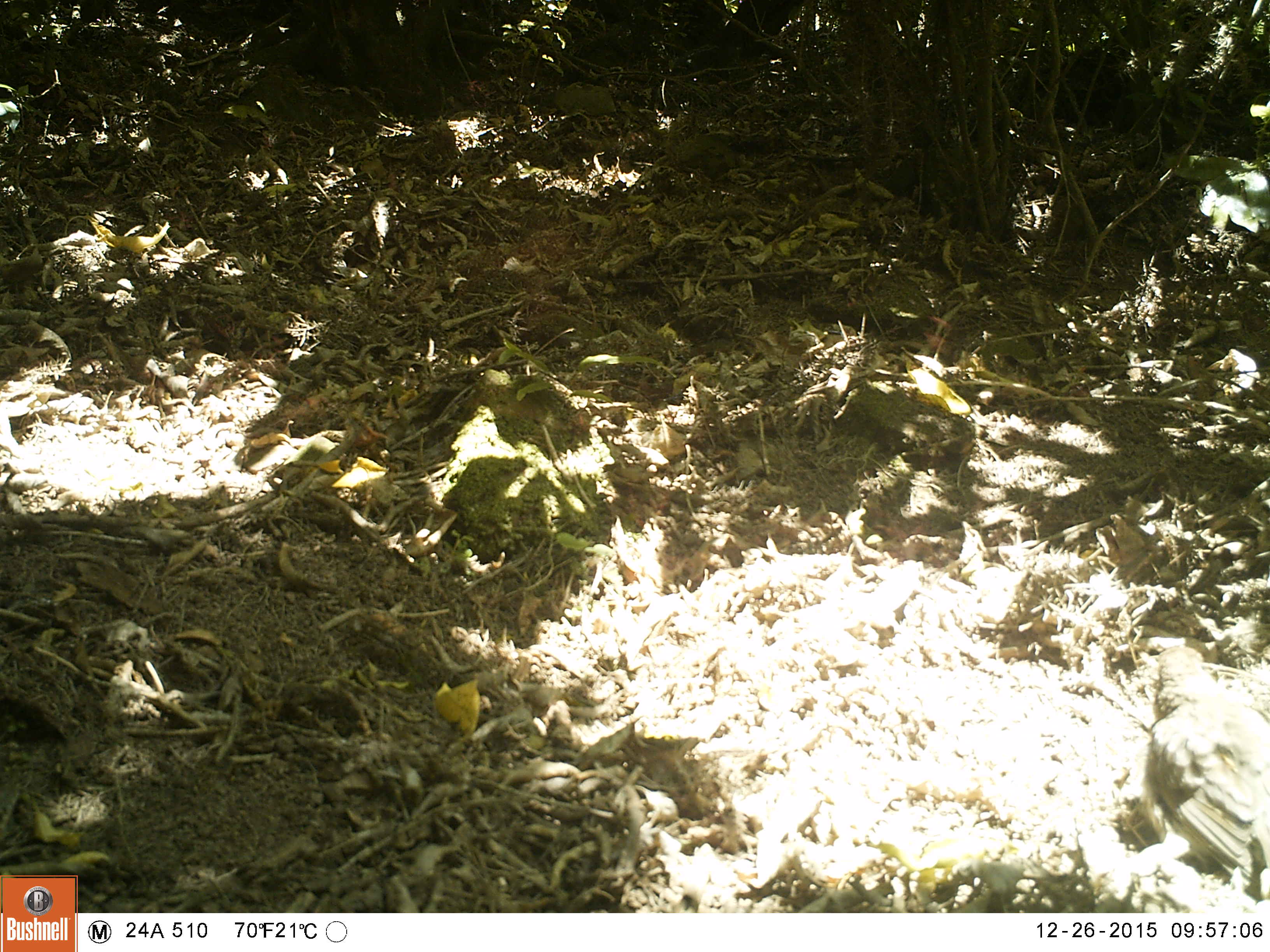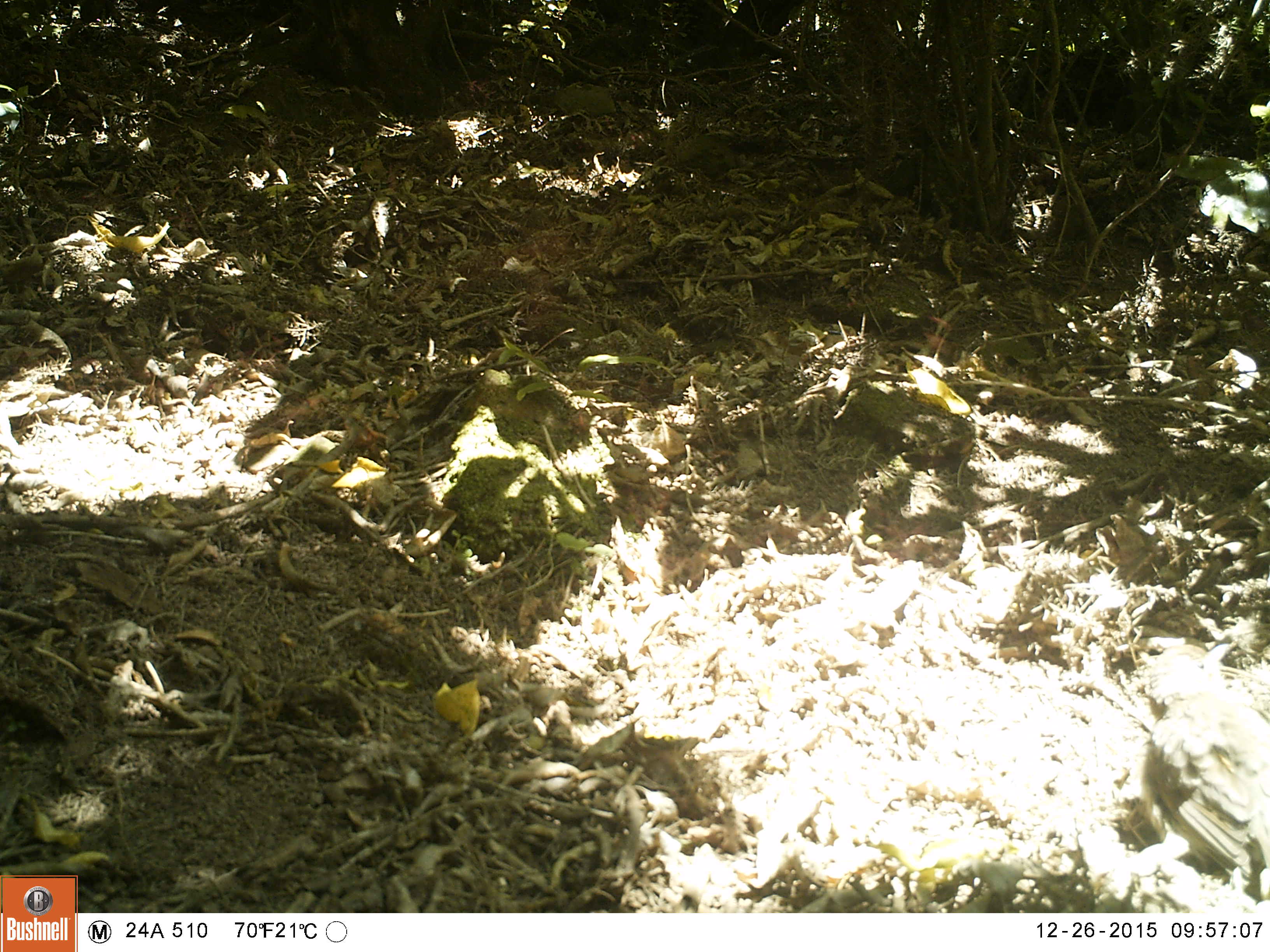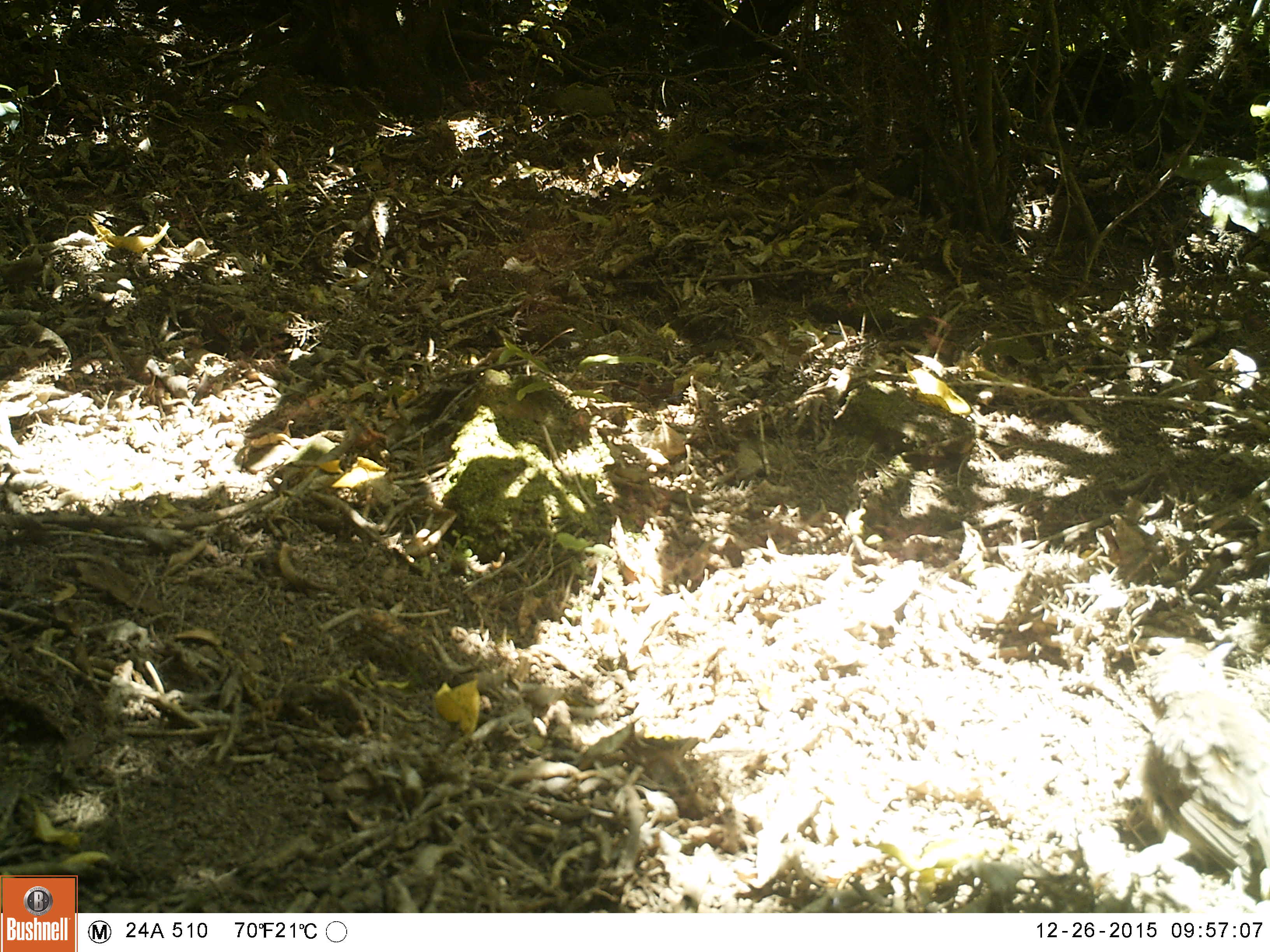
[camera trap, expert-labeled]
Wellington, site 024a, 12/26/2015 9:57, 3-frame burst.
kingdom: Animalia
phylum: Chordata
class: Aves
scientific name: Aves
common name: bird